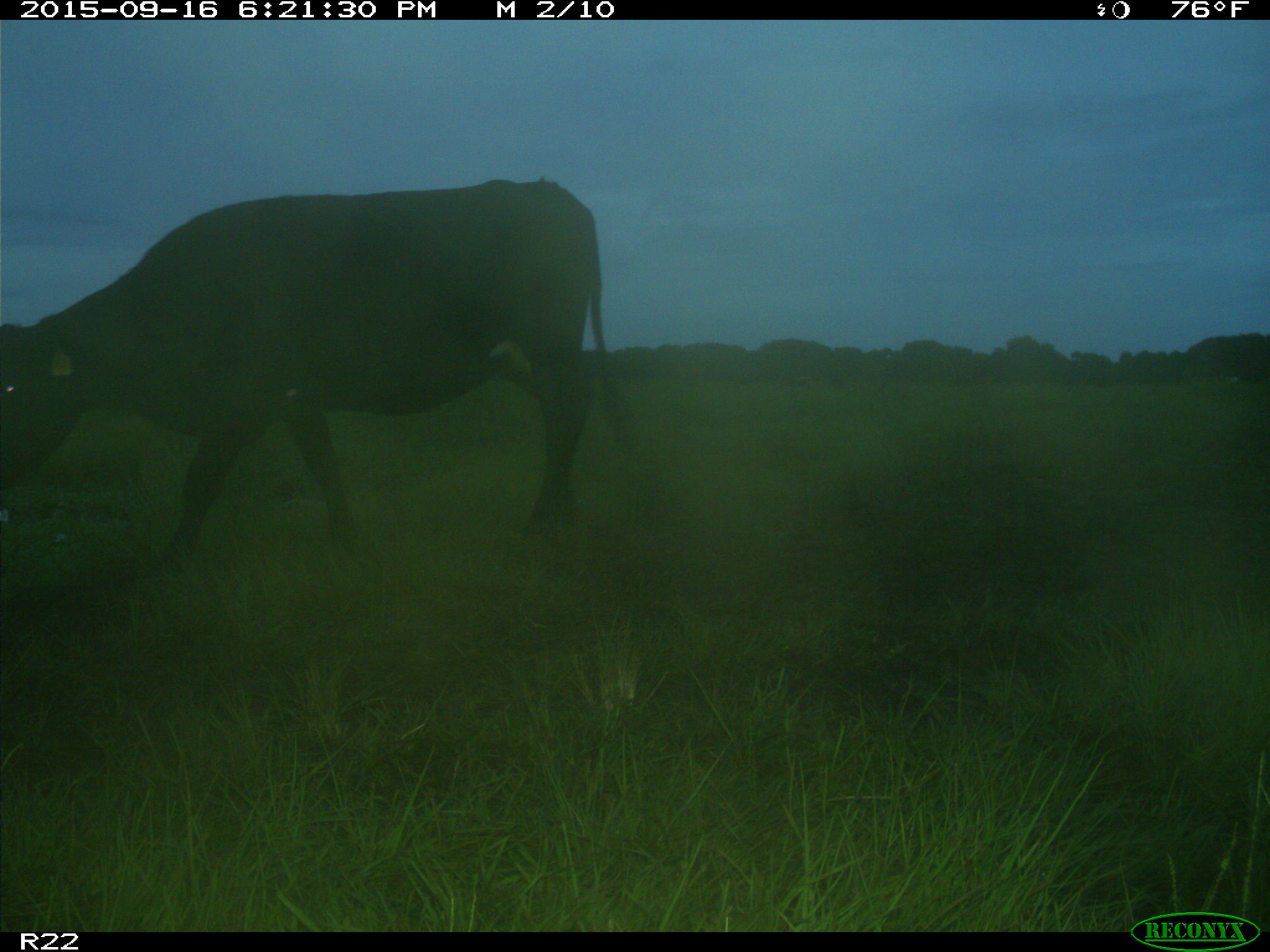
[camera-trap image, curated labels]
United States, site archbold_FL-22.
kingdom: Animalia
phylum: Chordata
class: Mammalia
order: Artiodactyla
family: Bovidae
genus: Bos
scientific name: Bos taurus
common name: domestic cow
Bos taurus (domestic cow).